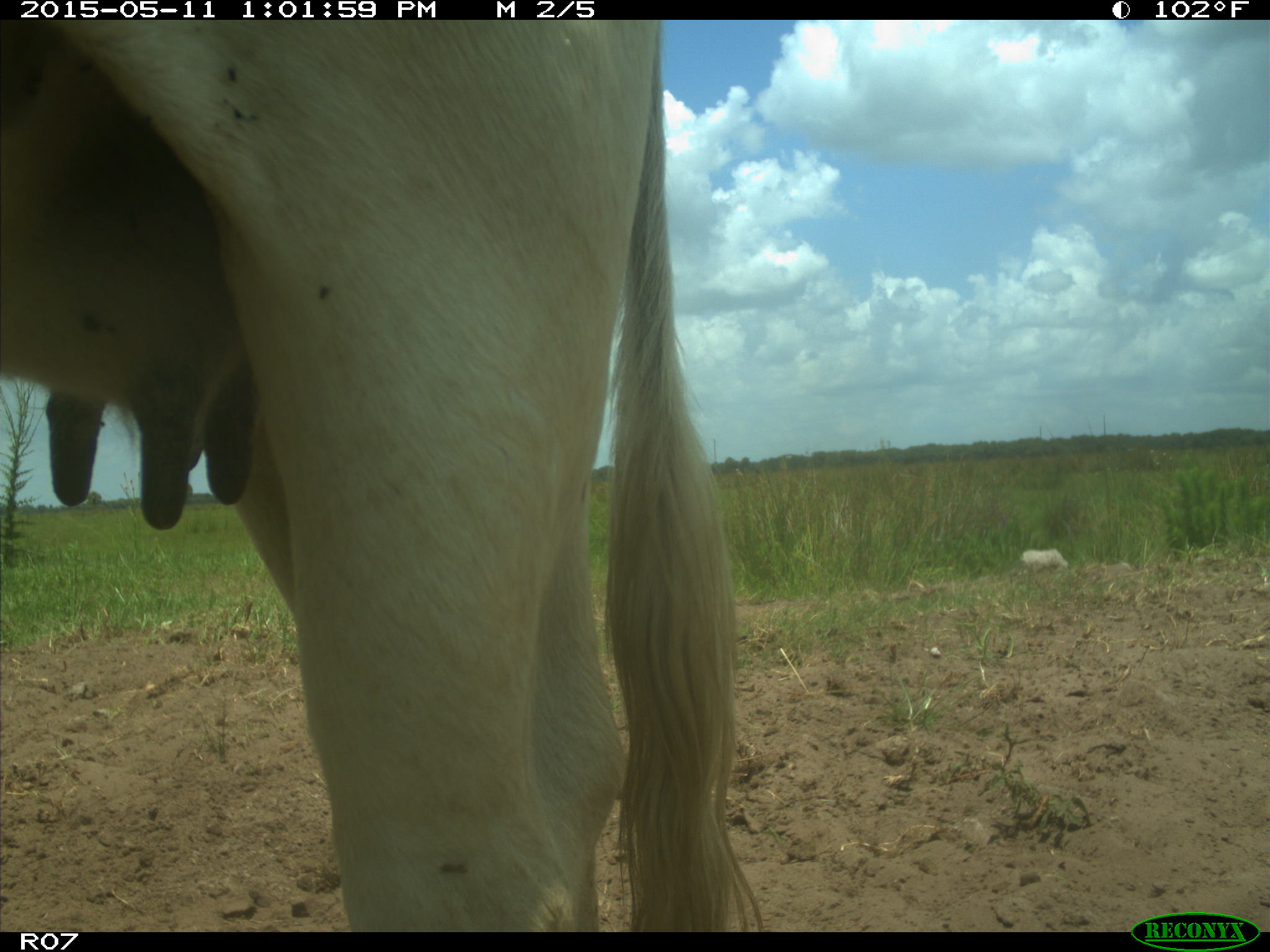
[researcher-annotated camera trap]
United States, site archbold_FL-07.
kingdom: Animalia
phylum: Chordata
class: Mammalia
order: Artiodactyla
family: Bovidae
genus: Bos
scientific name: Bos taurus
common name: domestic cow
Bos taurus (domestic cow).